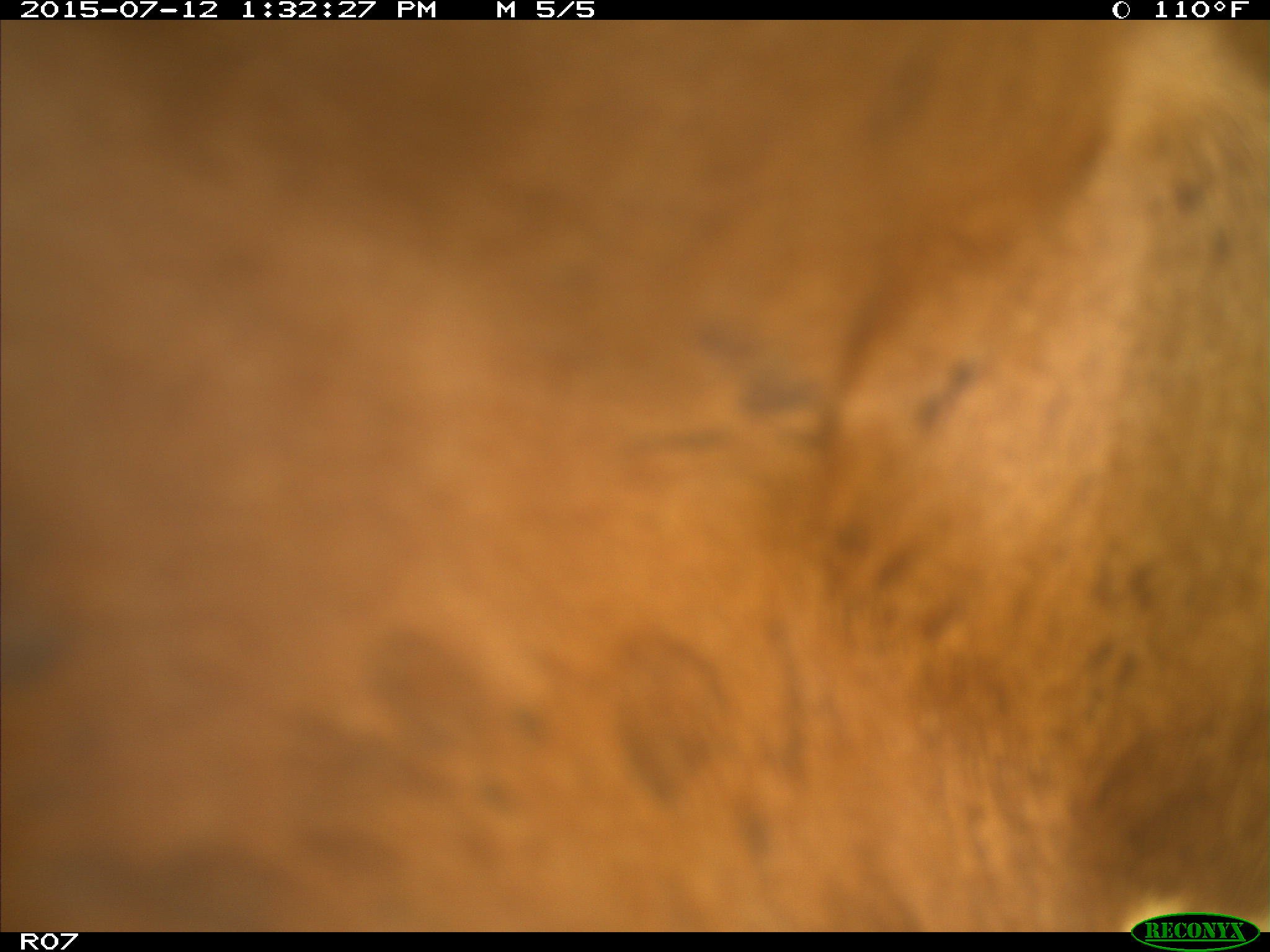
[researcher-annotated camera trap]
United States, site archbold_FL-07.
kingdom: Animalia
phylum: Chordata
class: Mammalia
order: Artiodactyla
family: Bovidae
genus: Bos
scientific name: Bos taurus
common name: domestic cow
Bos taurus (domestic cow).